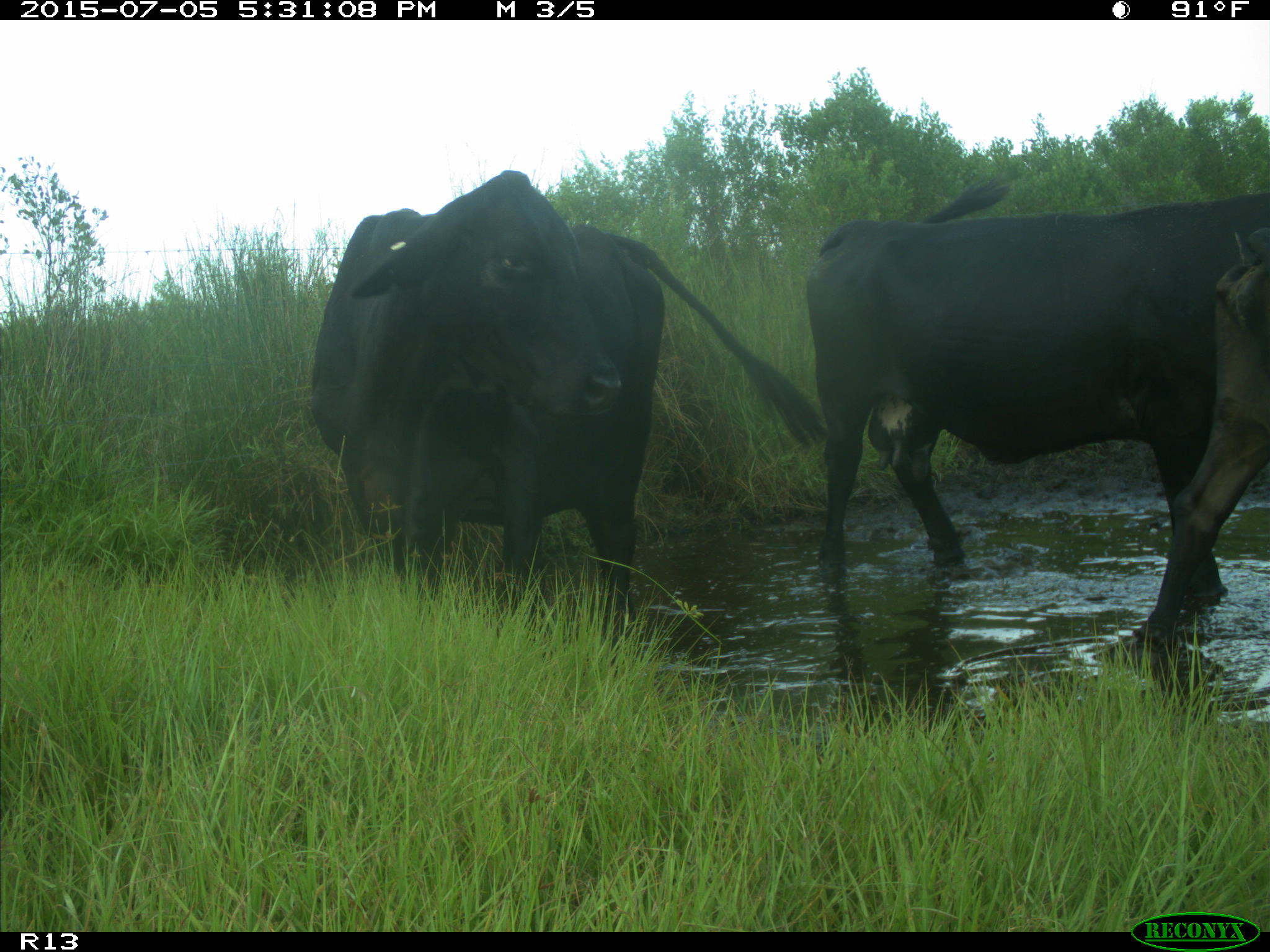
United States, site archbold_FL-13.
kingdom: Animalia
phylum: Chordata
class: Mammalia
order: Artiodactyla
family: Bovidae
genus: Bos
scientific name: Bos taurus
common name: domestic cow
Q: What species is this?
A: Bos taurus (domestic cow).